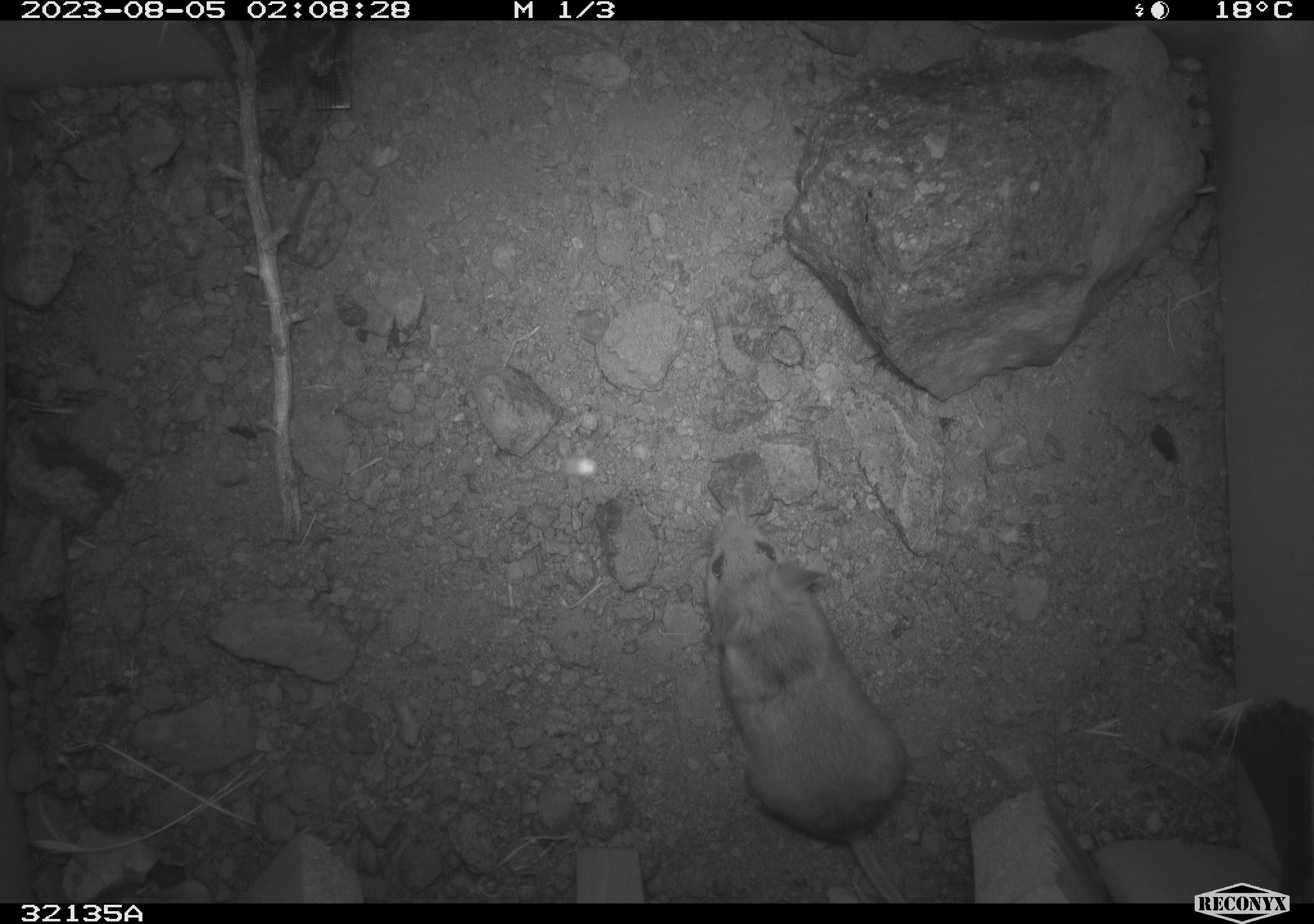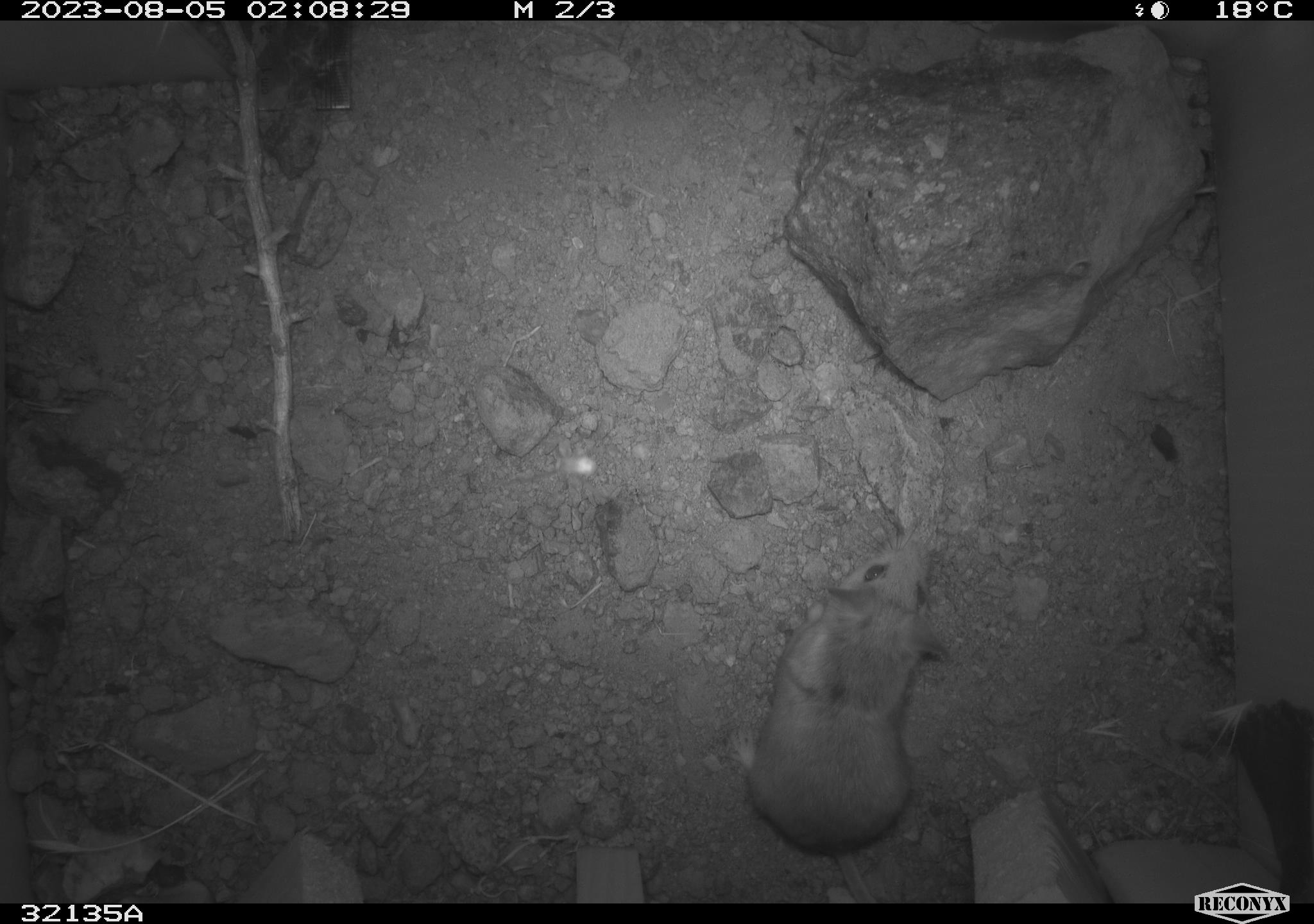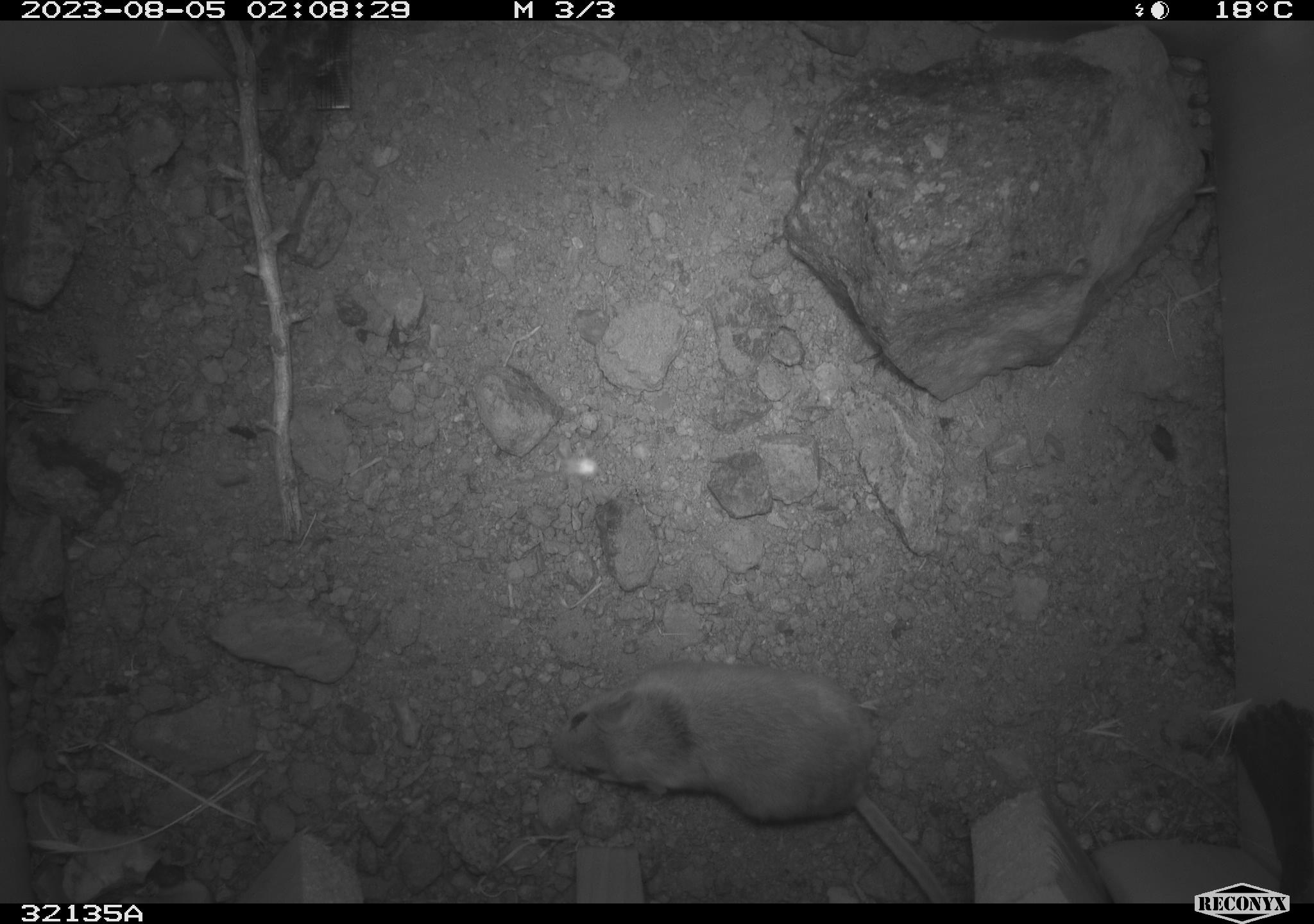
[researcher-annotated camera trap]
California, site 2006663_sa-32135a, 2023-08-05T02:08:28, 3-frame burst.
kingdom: Animalia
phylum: Chordata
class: Mammalia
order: Rodentia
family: Heteromyidae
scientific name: Heteromyidae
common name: kangaroo rats and pocket mice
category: heteromyidae family